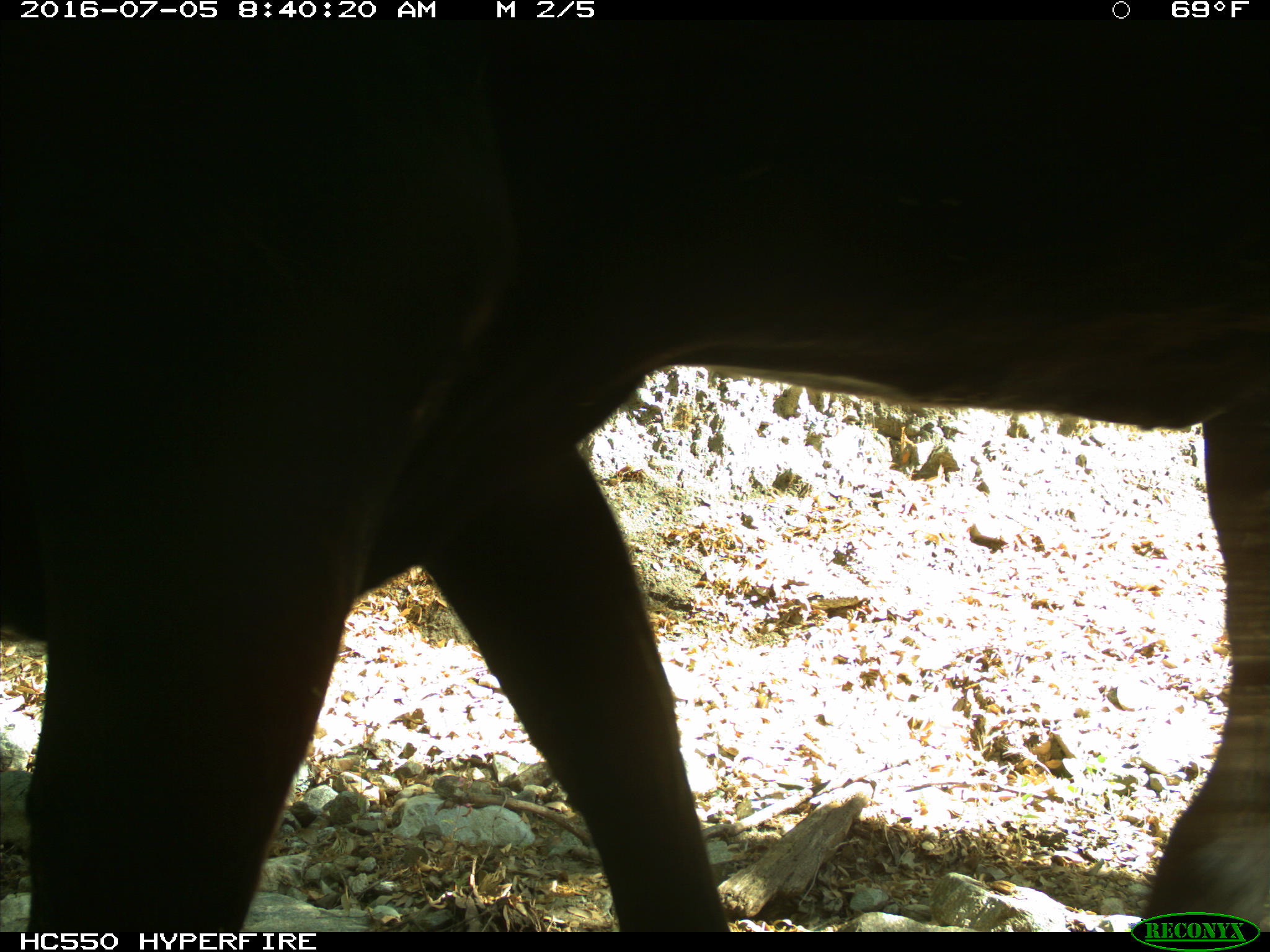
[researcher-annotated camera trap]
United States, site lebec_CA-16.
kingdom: Animalia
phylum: Chordata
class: Mammalia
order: Artiodactyla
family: Bovidae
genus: Bos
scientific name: Bos taurus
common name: domestic cow